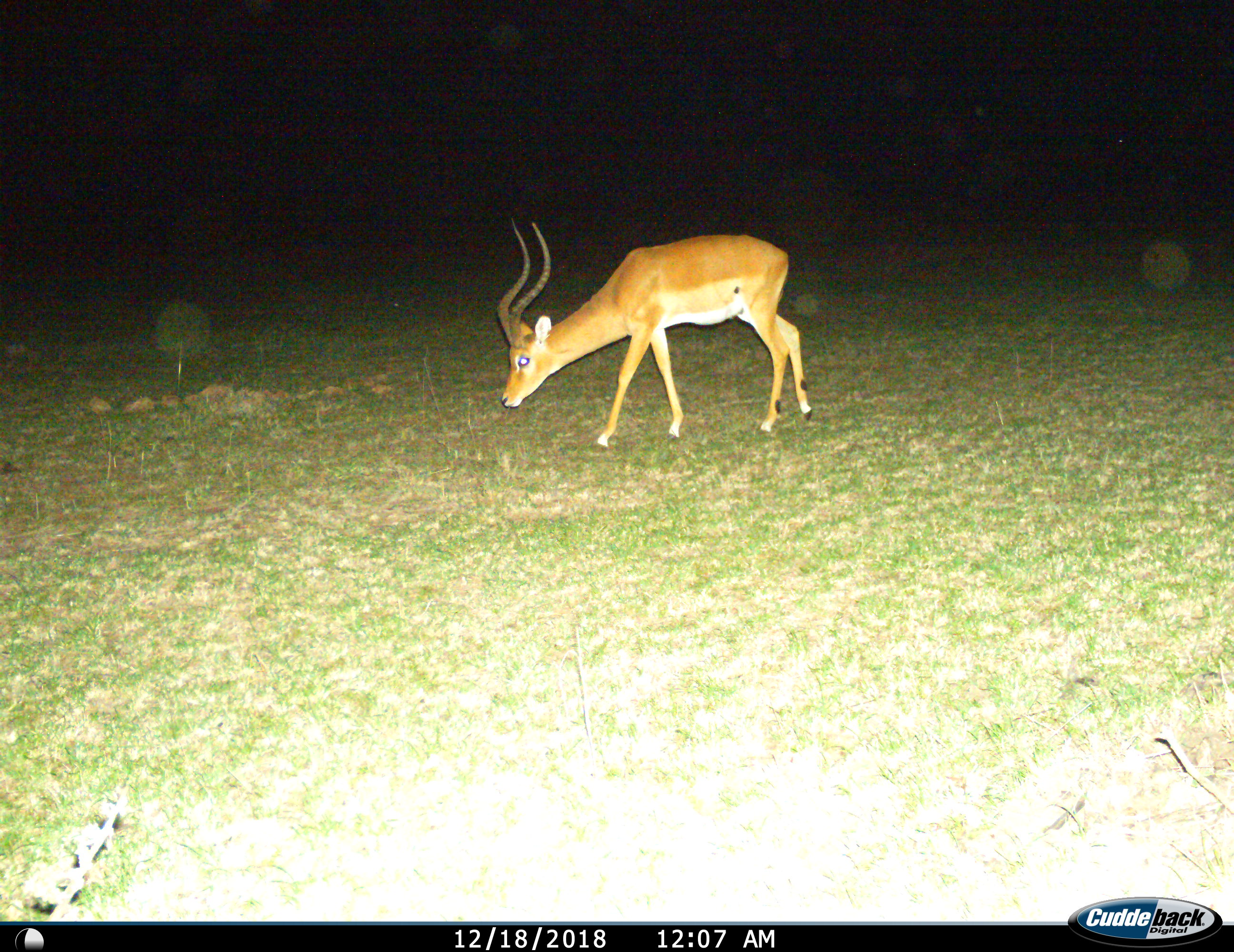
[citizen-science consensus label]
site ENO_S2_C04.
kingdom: Animalia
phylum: Chordata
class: Mammalia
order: Artiodactyla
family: Bovidae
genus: Aepyceros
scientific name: Aepyceros melampus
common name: impala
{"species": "impala (Aepyceros melampus)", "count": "1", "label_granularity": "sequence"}